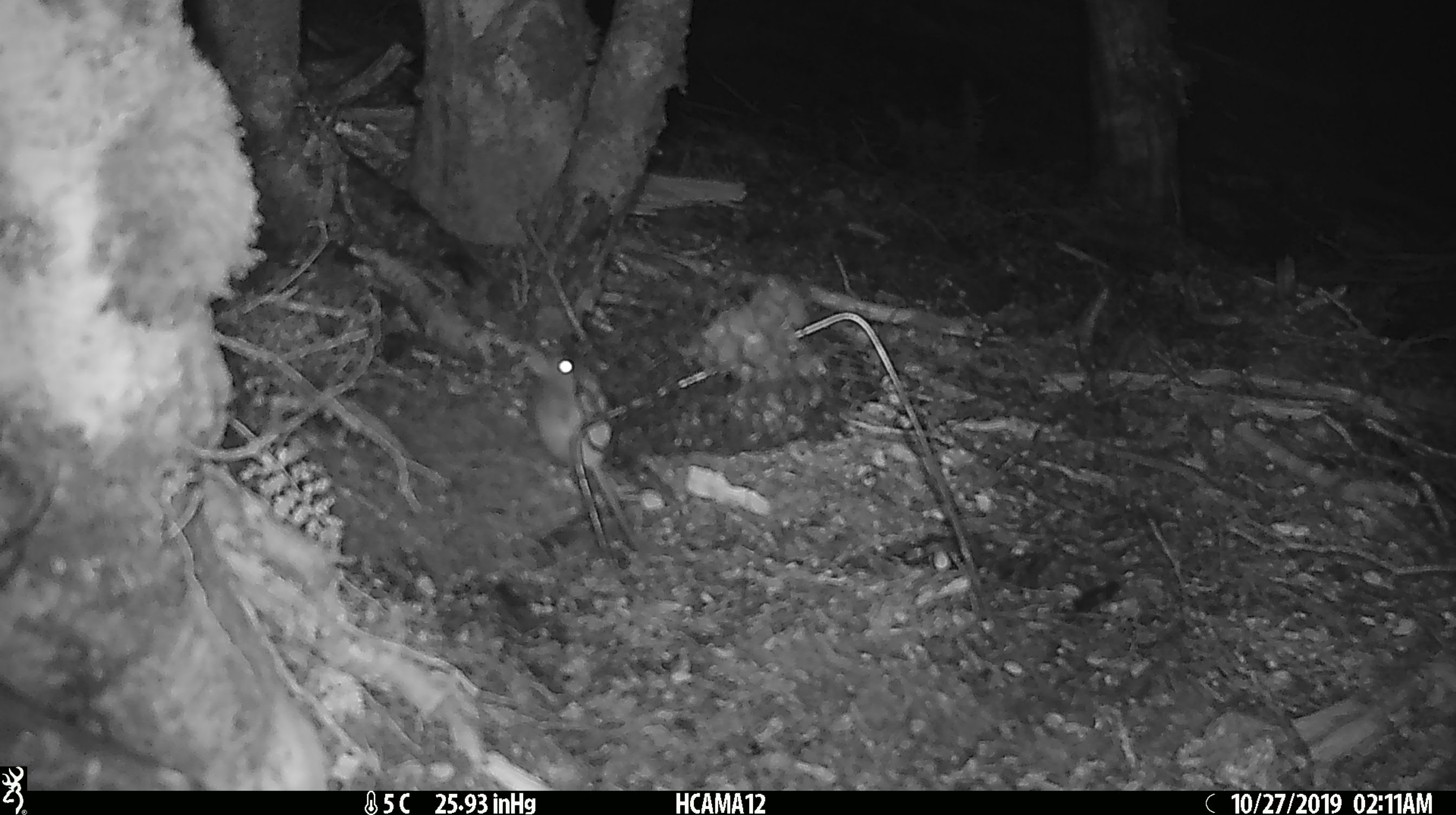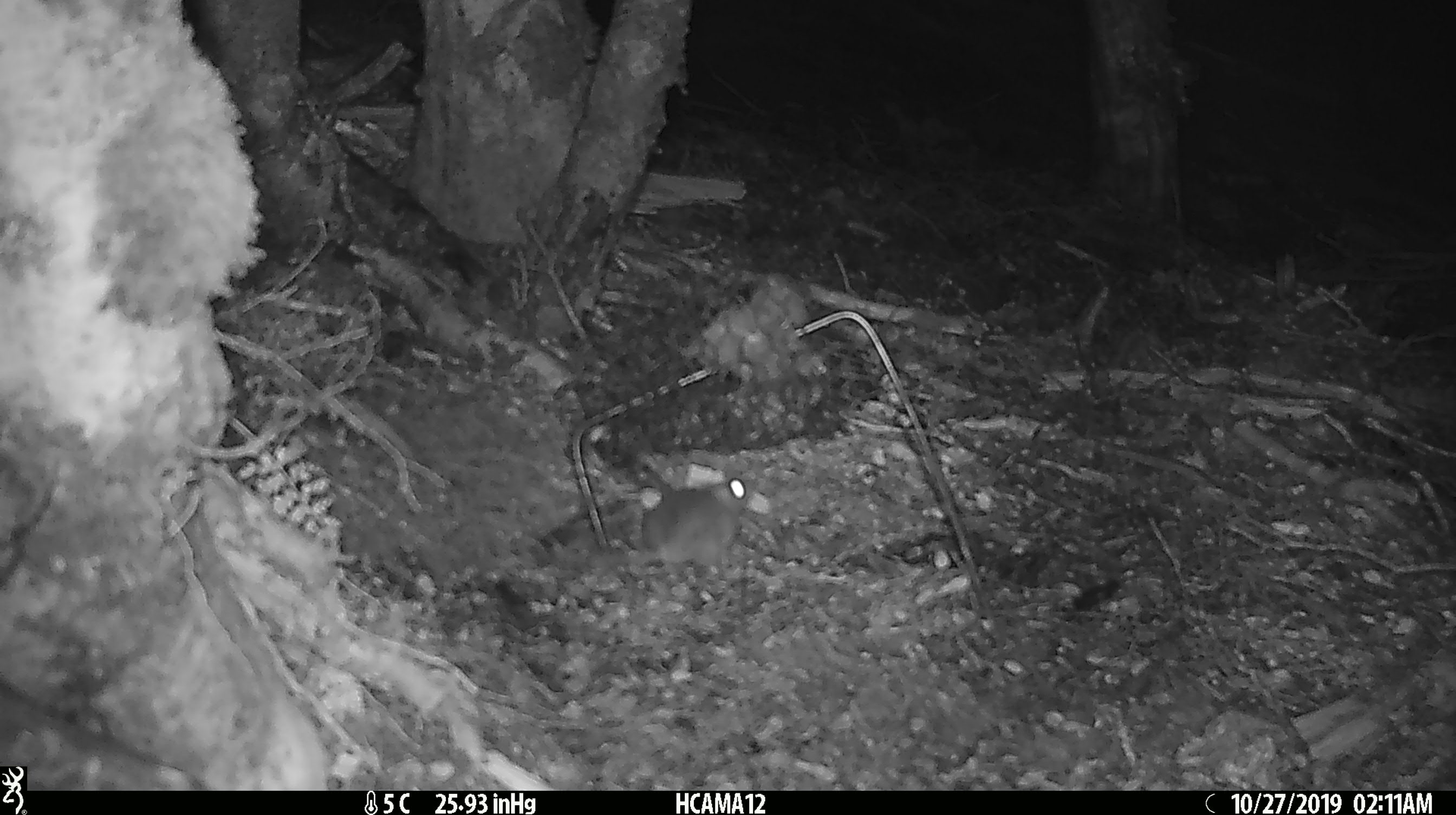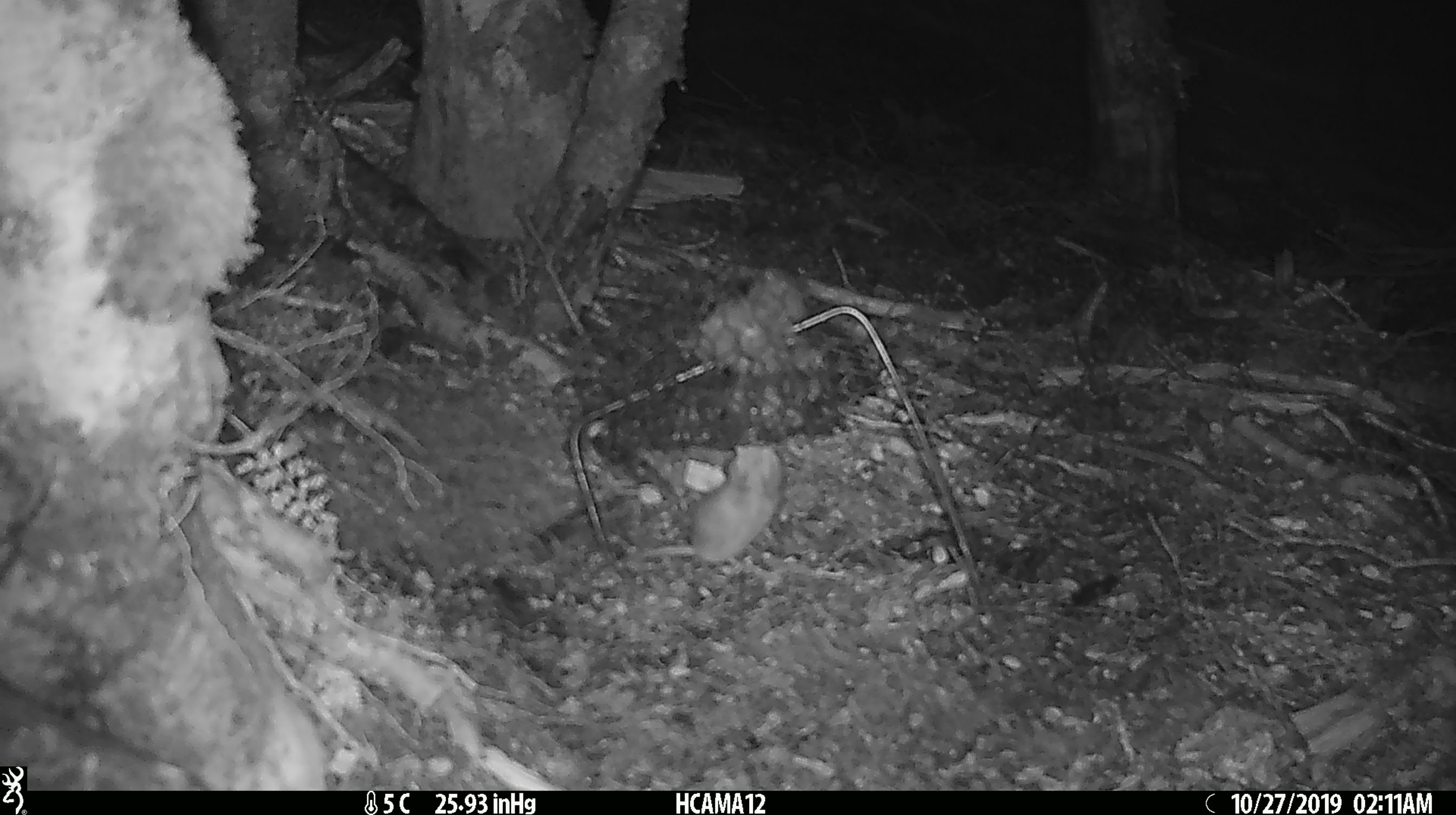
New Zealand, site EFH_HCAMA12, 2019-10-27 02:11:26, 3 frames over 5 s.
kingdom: Animalia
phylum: Chordata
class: Mammalia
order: Rodentia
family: Muridae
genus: Mus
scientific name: Mus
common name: mouse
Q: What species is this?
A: Mouse (Mus).